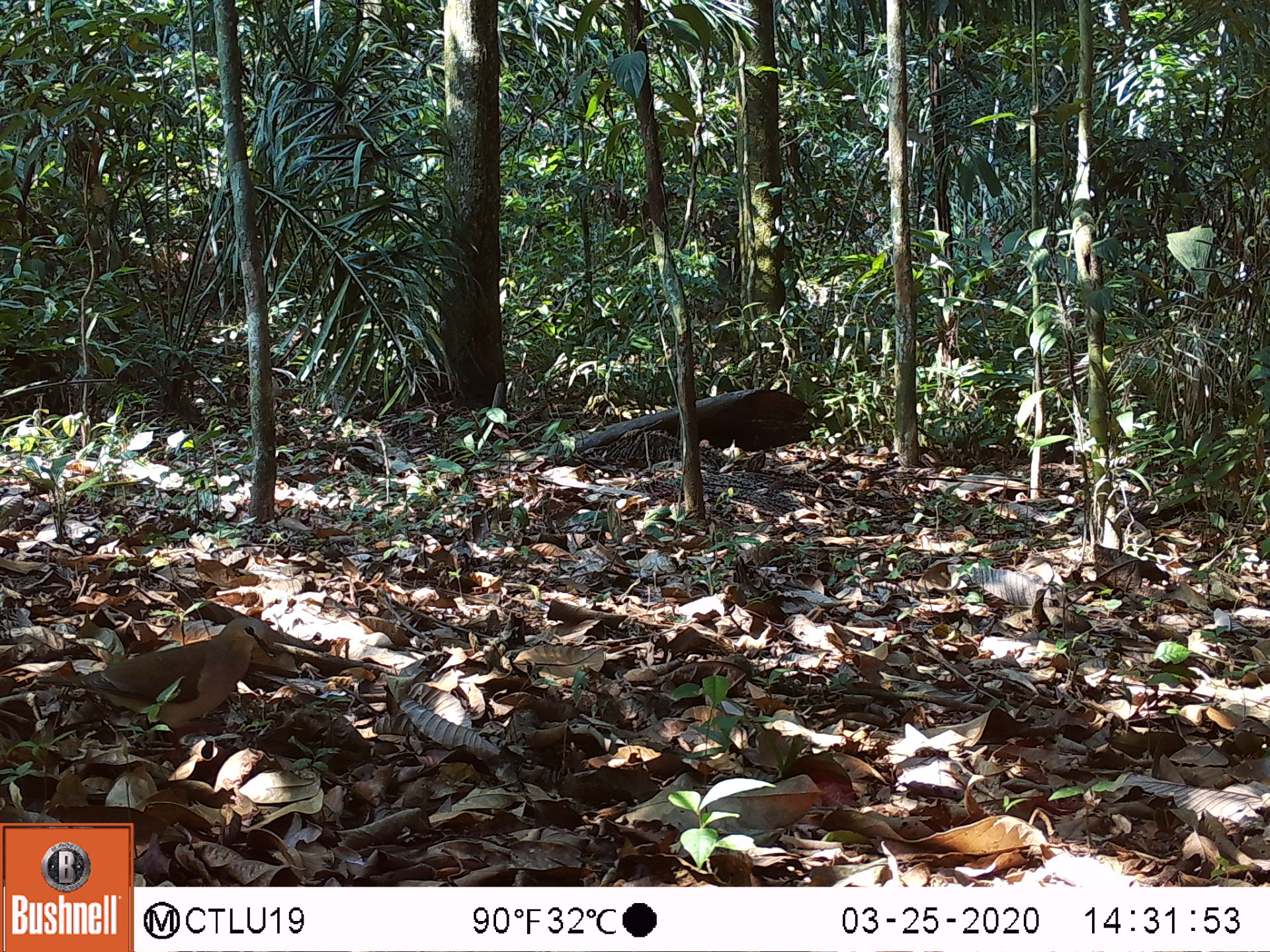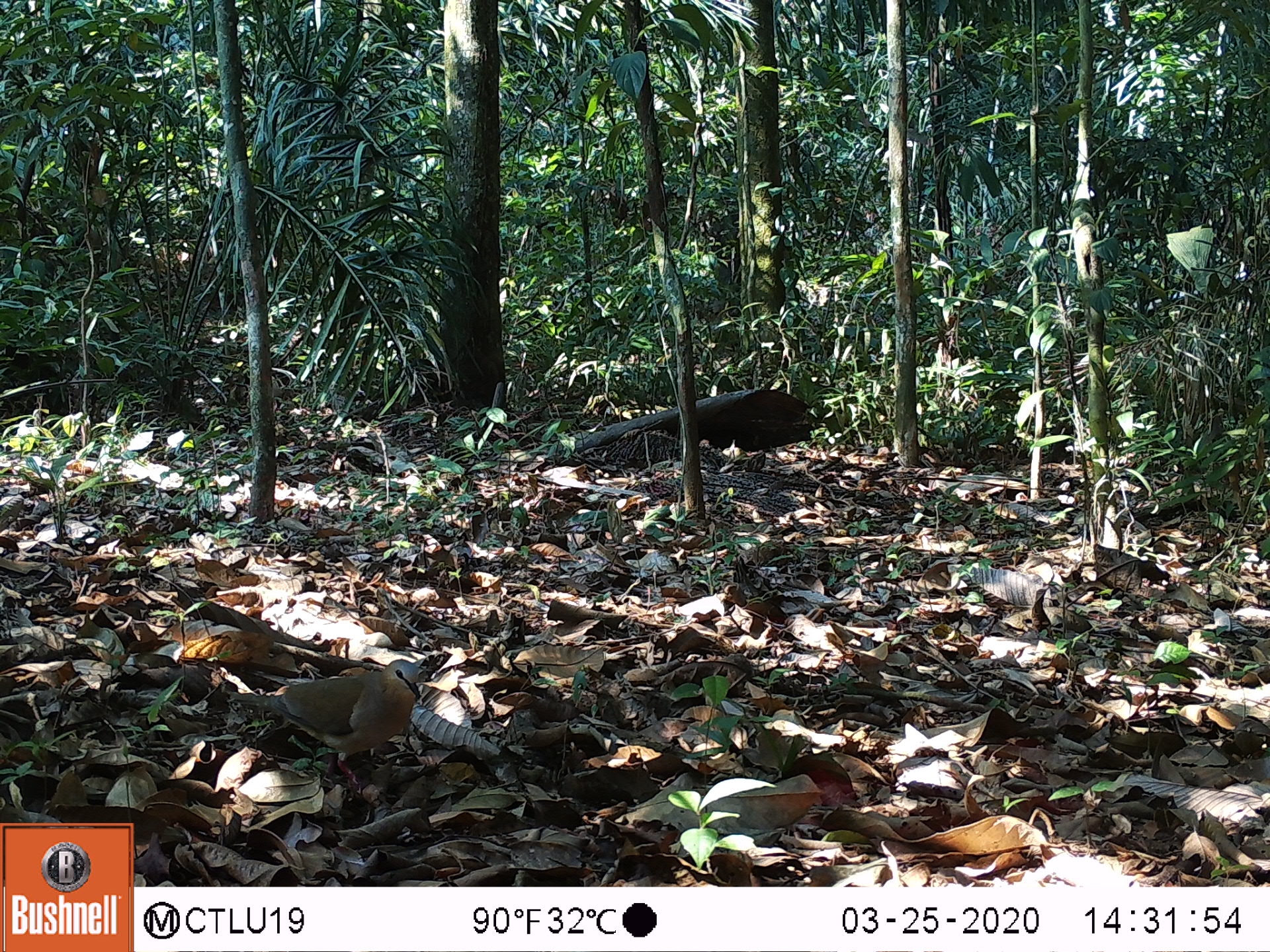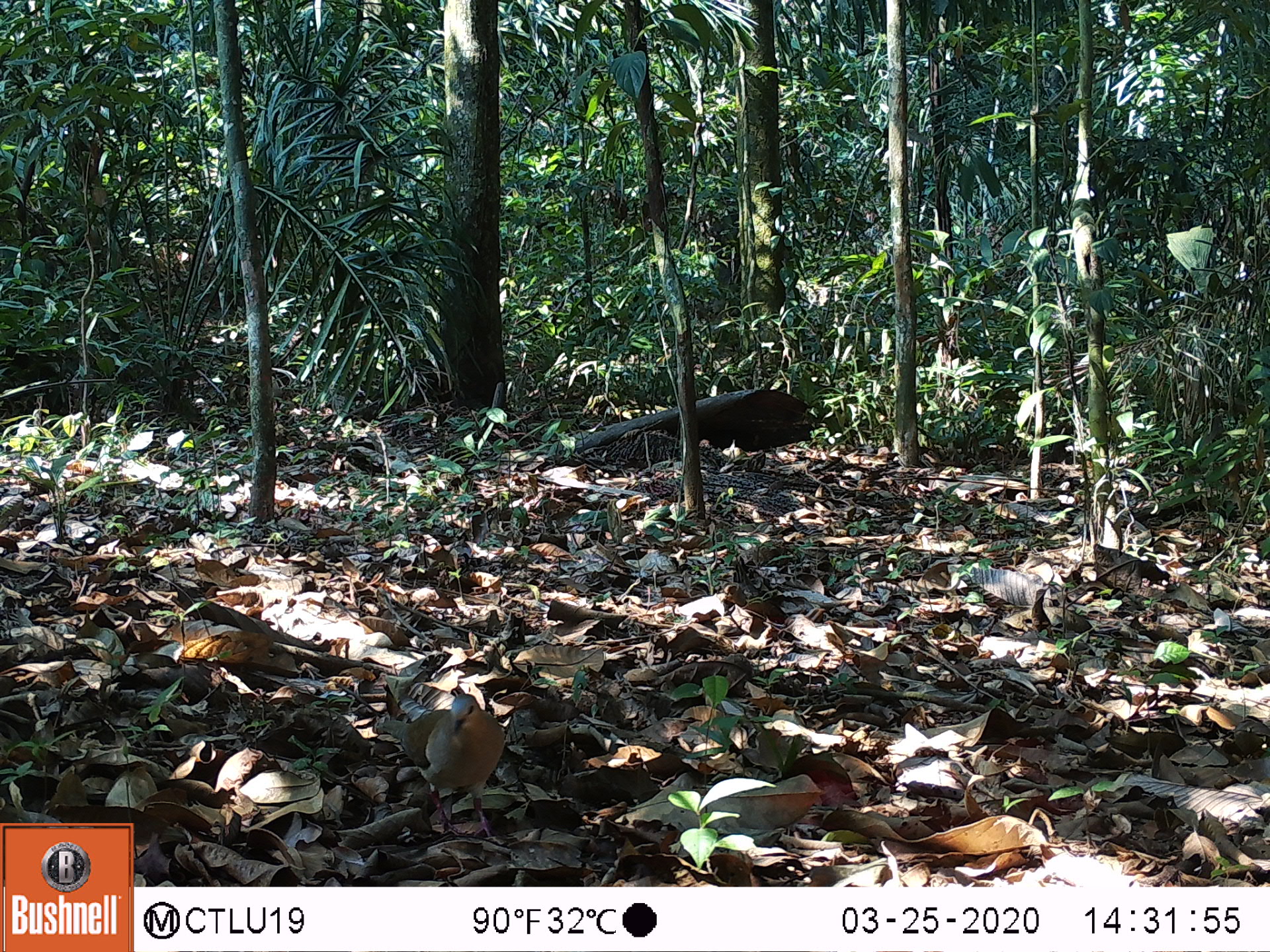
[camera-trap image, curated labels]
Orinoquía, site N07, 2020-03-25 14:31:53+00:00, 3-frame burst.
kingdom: Animalia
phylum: Chordata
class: Aves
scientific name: Aves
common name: bird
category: unknown bird